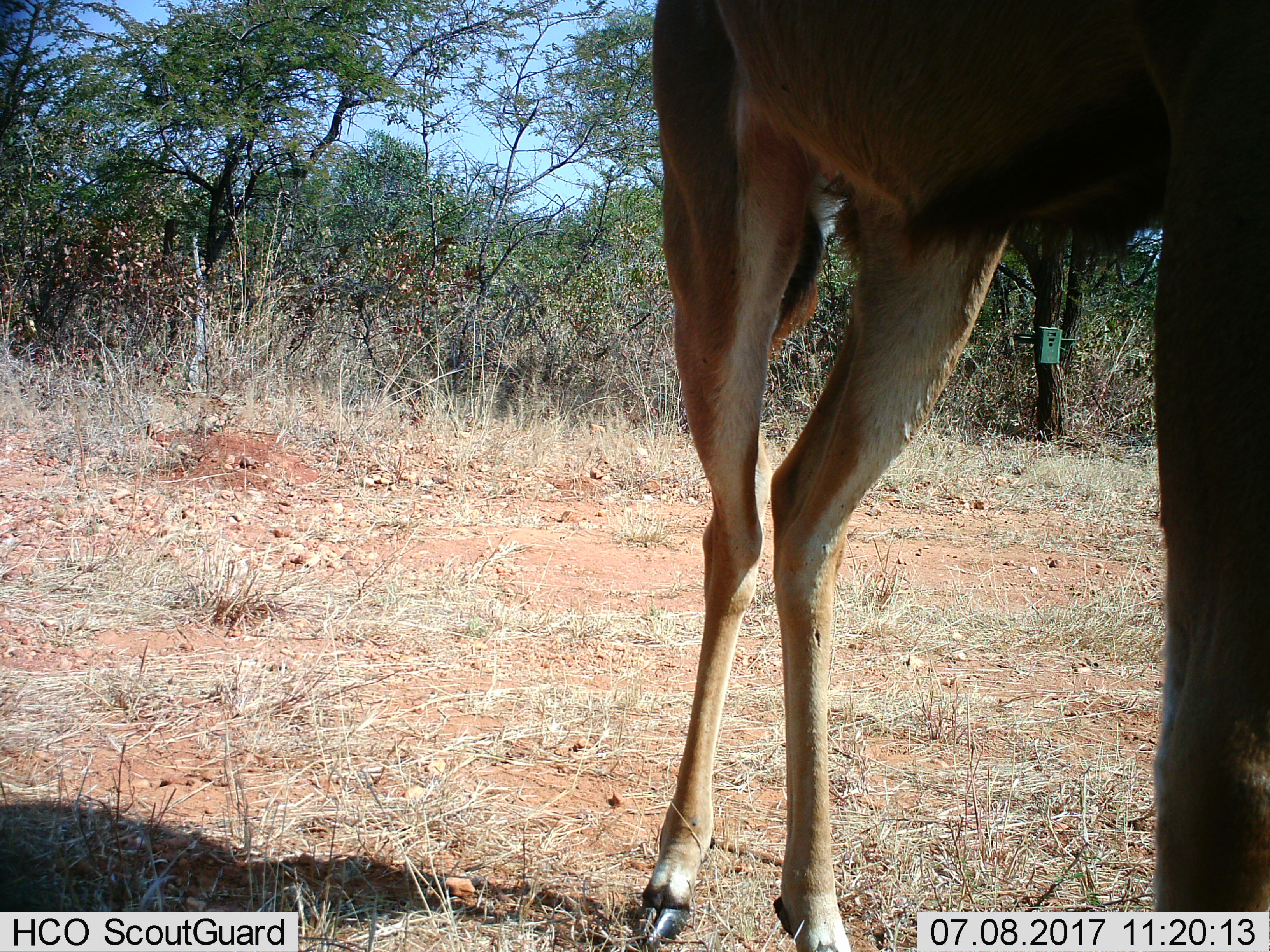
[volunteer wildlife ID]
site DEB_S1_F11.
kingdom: Animalia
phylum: Chordata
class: Mammalia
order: Artiodactyla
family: Bovidae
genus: Aepyceros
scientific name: Aepyceros melampus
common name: impala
Impala (Aepyceros melampus), count 1. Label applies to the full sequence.